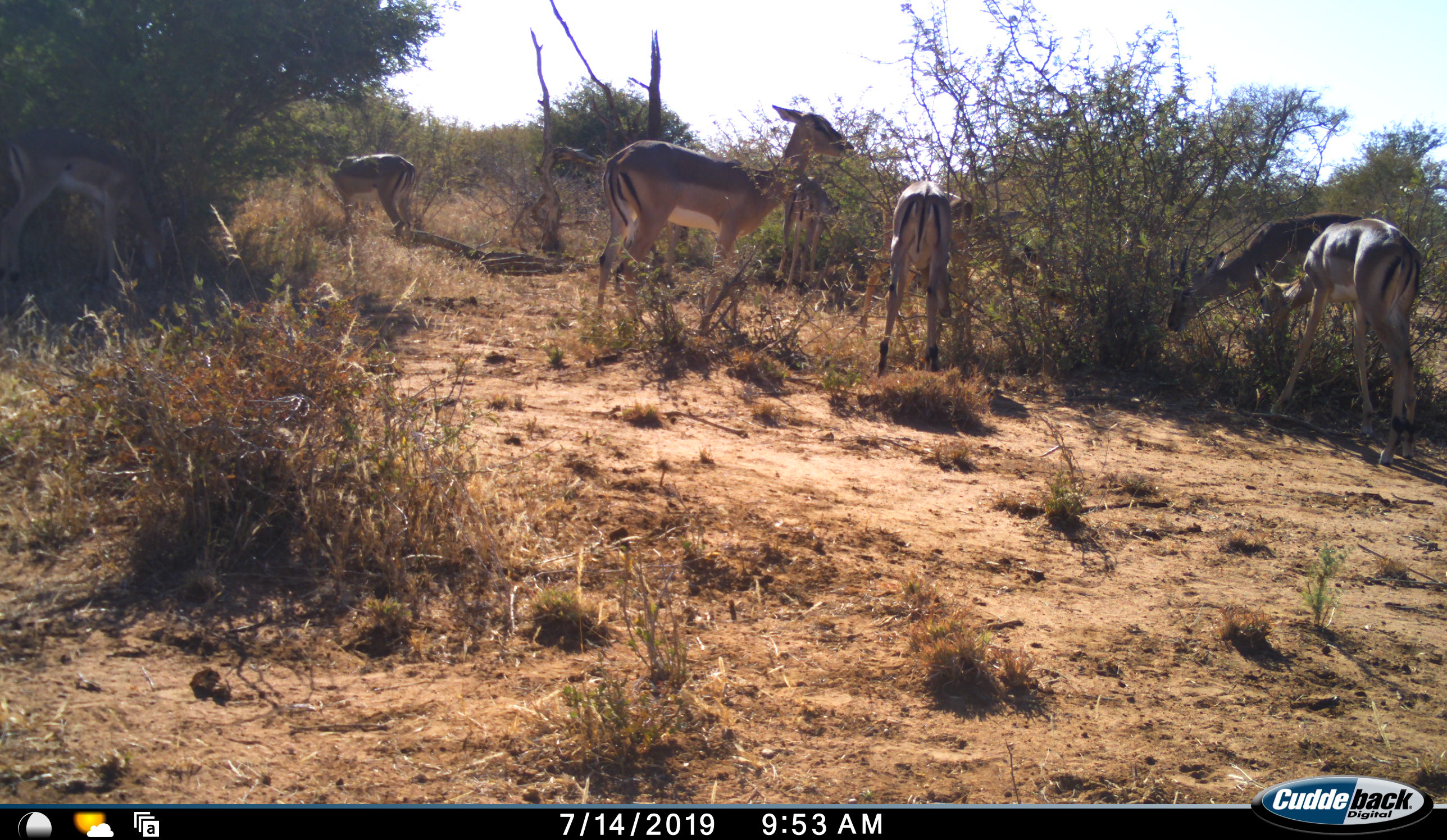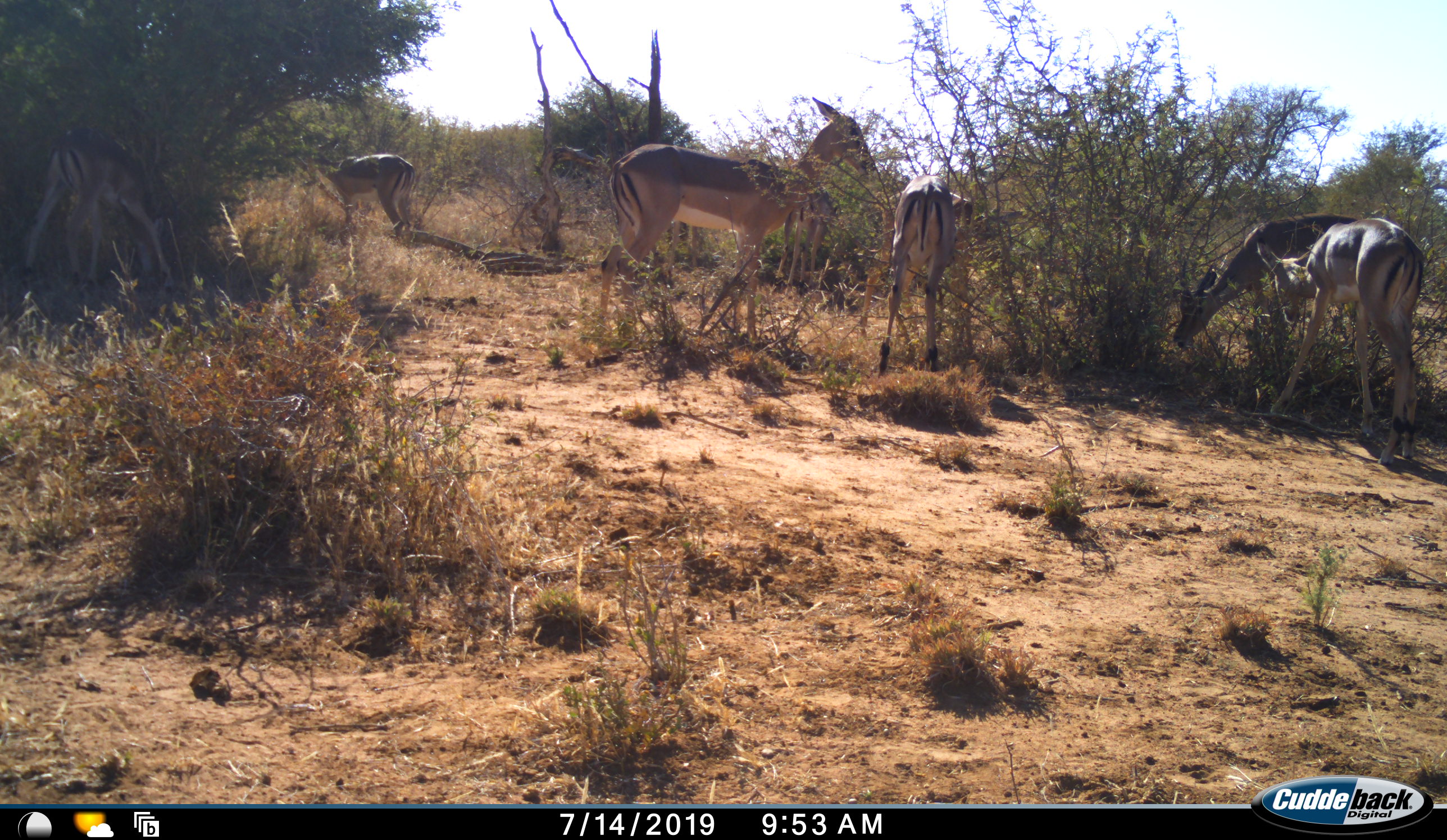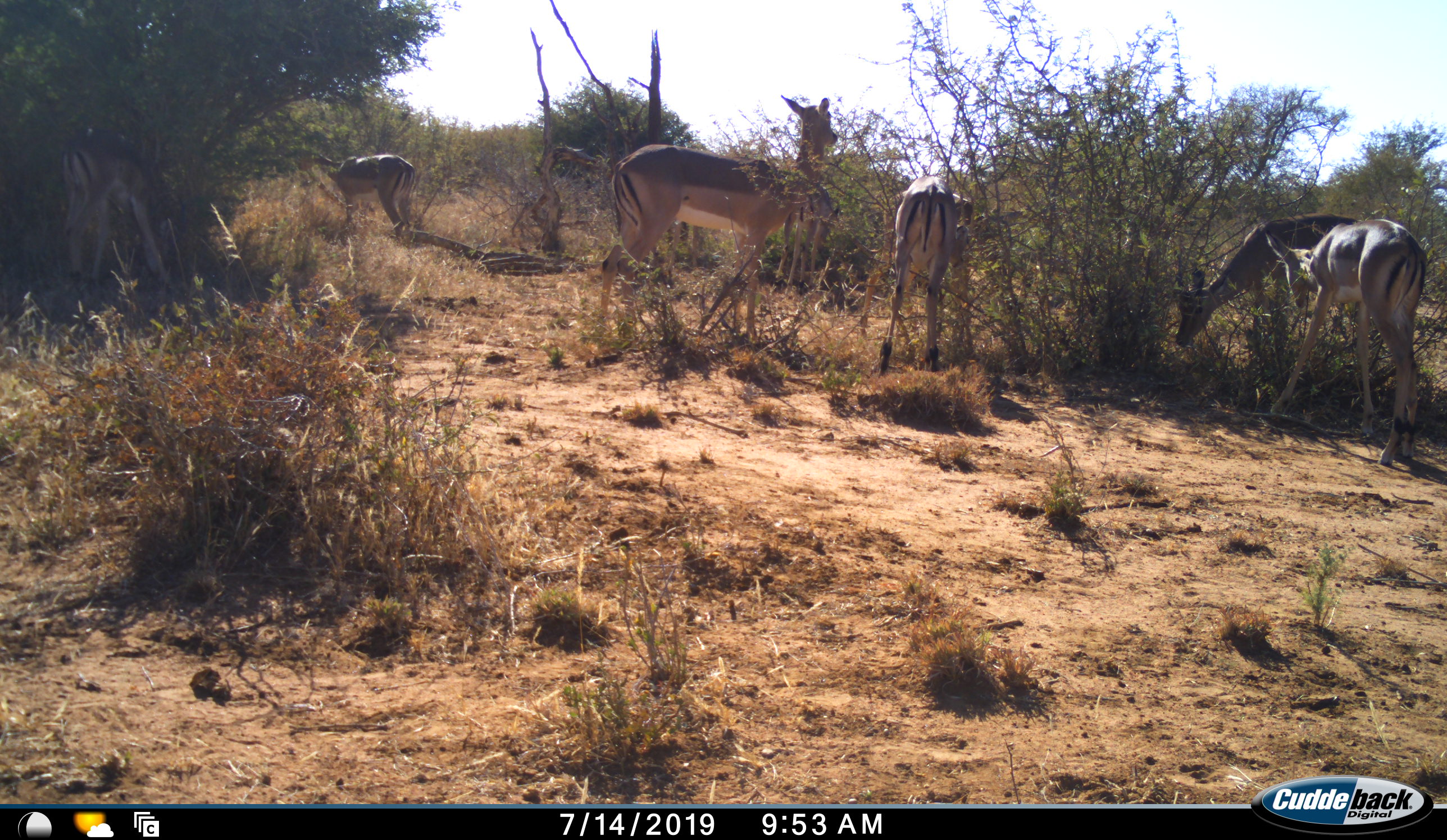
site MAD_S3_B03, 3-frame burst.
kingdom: Animalia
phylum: Chordata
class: Mammalia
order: Artiodactyla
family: Bovidae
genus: Aepyceros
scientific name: Aepyceros melampus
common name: impala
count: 7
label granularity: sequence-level